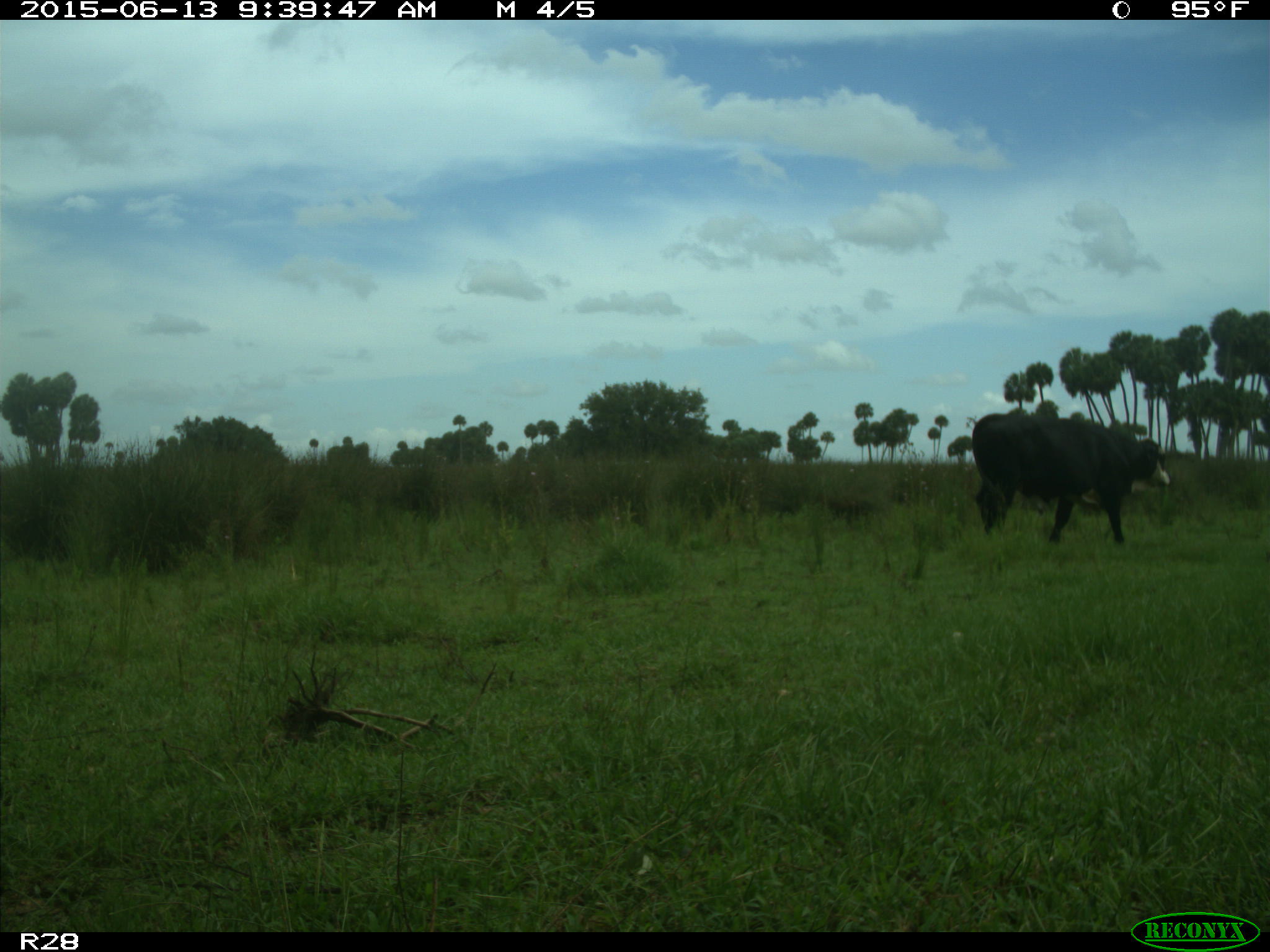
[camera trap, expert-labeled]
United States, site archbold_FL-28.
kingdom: Animalia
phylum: Chordata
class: Mammalia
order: Artiodactyla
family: Bovidae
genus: Bos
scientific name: Bos taurus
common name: domestic cow